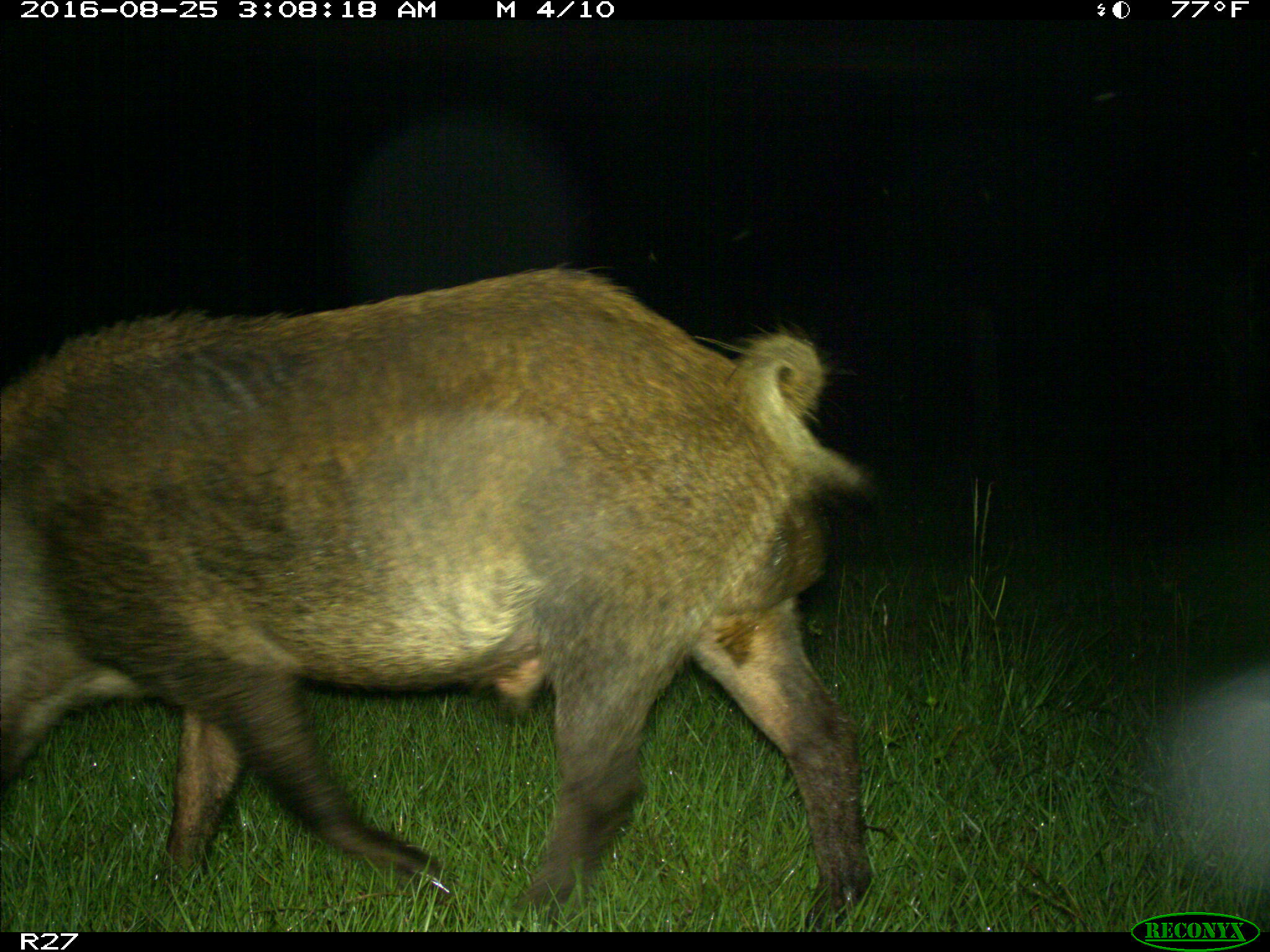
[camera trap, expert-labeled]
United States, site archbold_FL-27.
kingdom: Animalia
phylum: Chordata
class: Mammalia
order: Artiodactyla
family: Suidae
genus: Sus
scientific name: Sus scrofa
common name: wild boar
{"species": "Sus scrofa (wild boar)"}